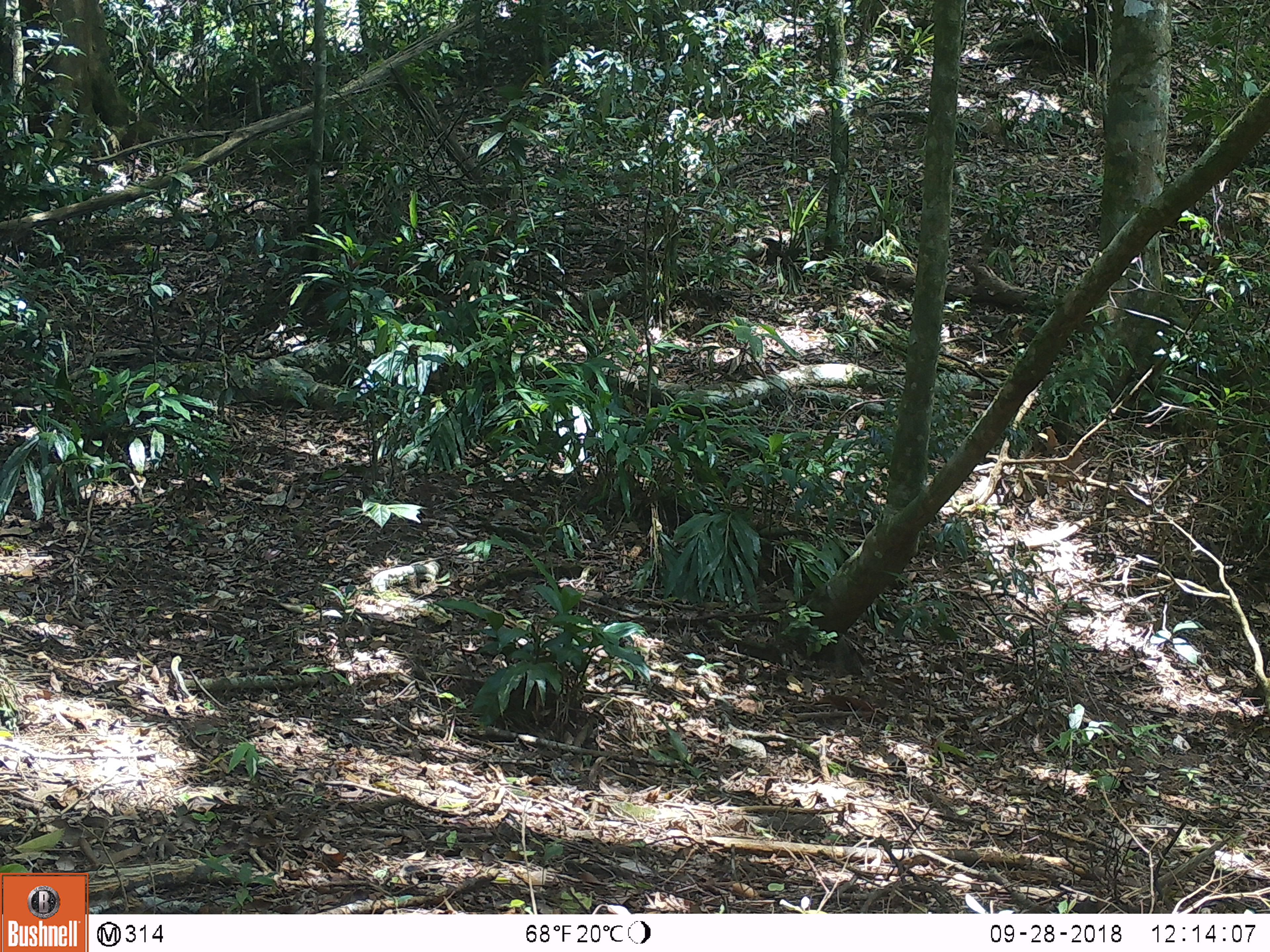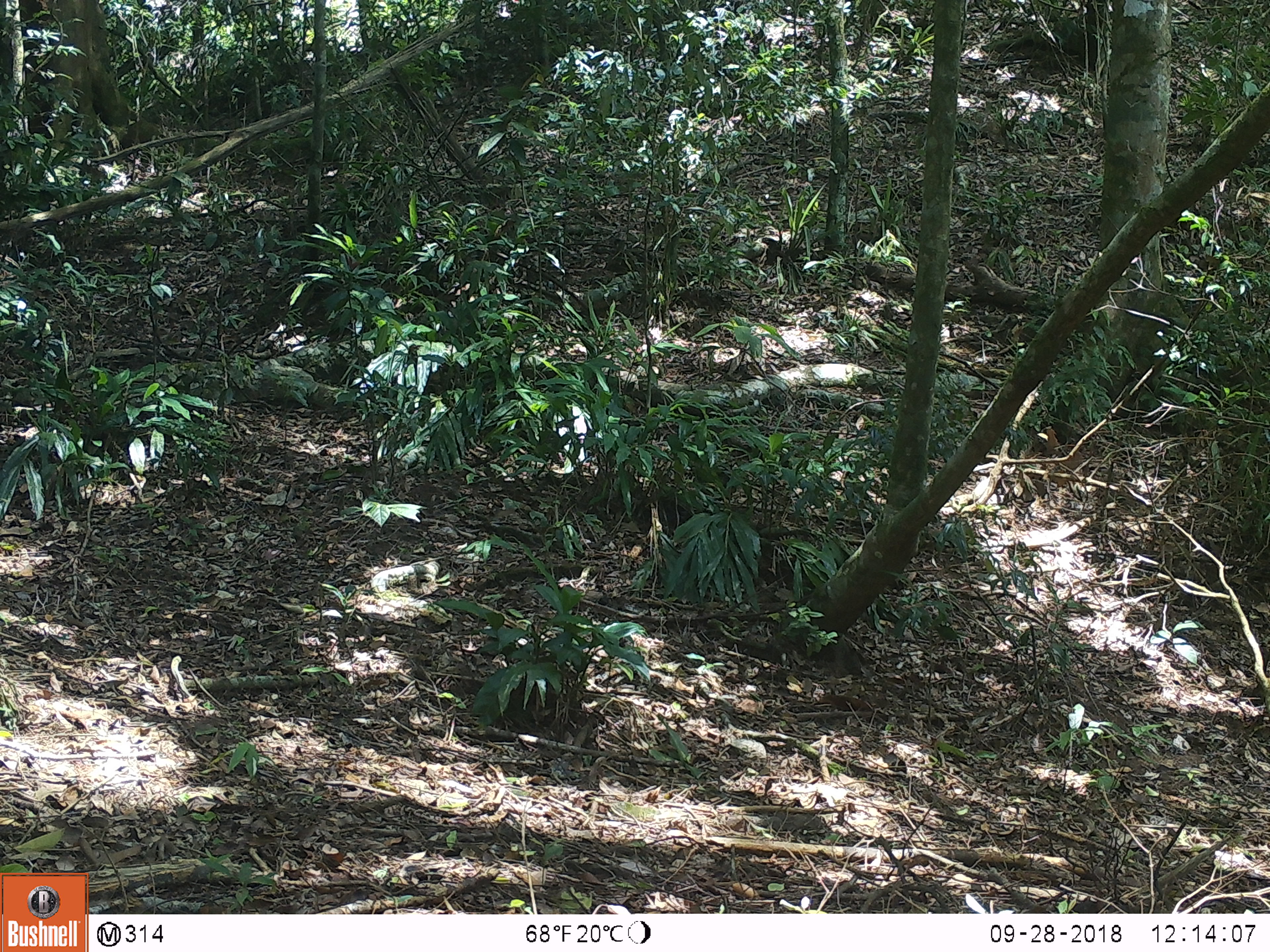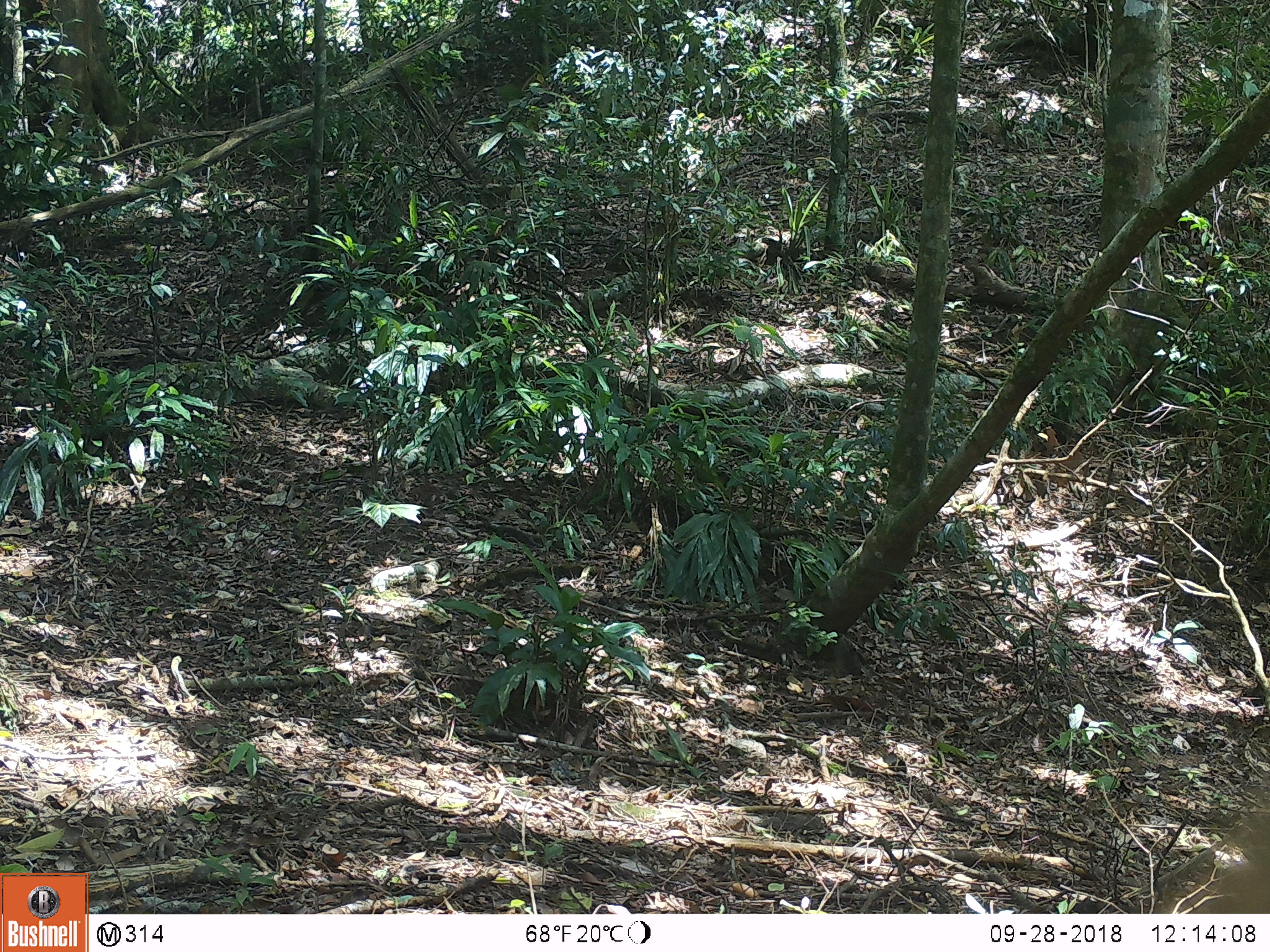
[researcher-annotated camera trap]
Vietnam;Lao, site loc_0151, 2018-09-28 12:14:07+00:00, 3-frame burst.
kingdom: Animalia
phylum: Chordata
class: Mammalia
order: Primates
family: Cercopithecidae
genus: Macaca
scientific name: Macaca nemestrina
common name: pig-tailed macaque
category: pig tailed macaque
Pig tailed macaque (pig-tailed macaque) (Macaca nemestrina). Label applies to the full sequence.